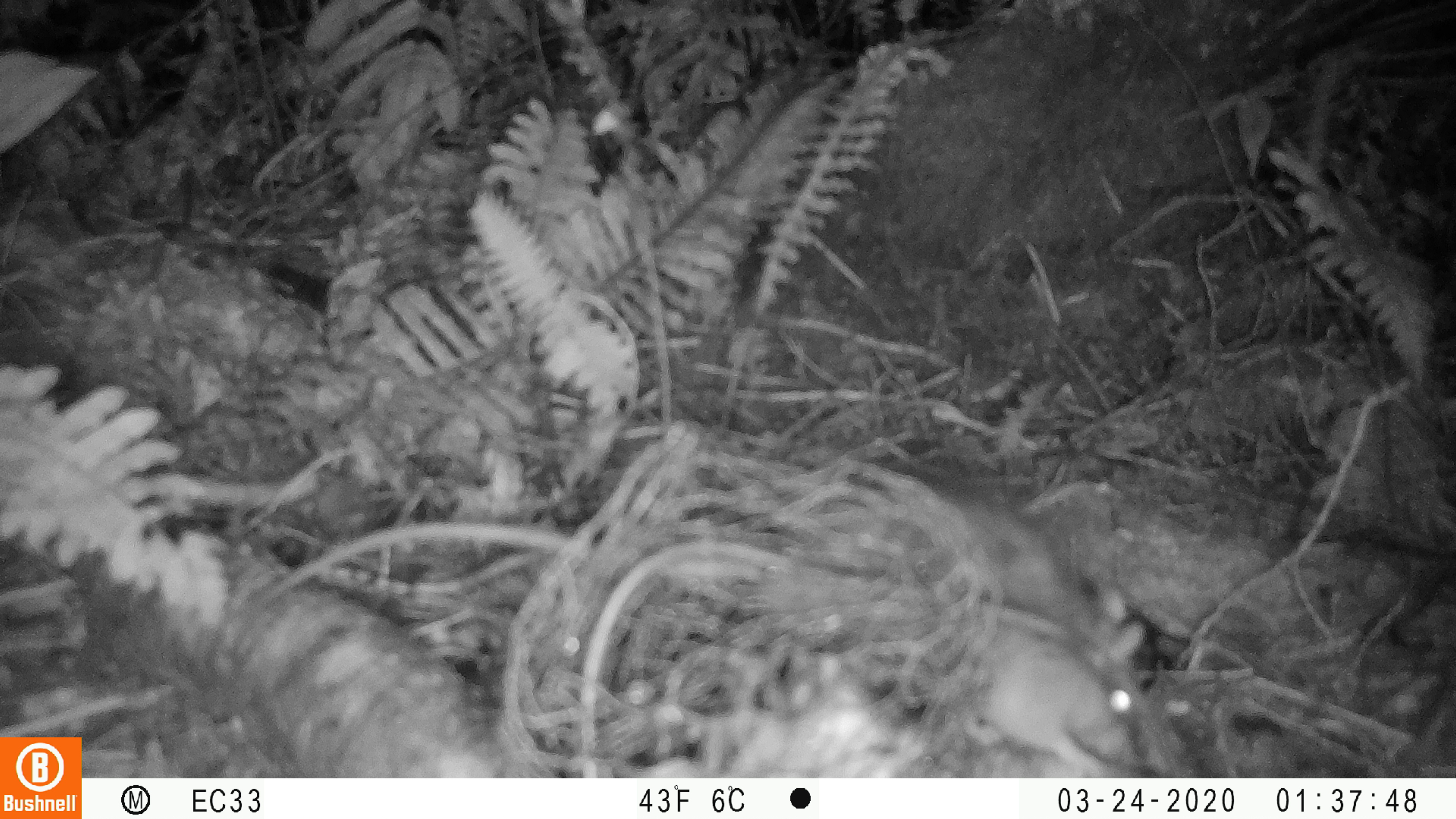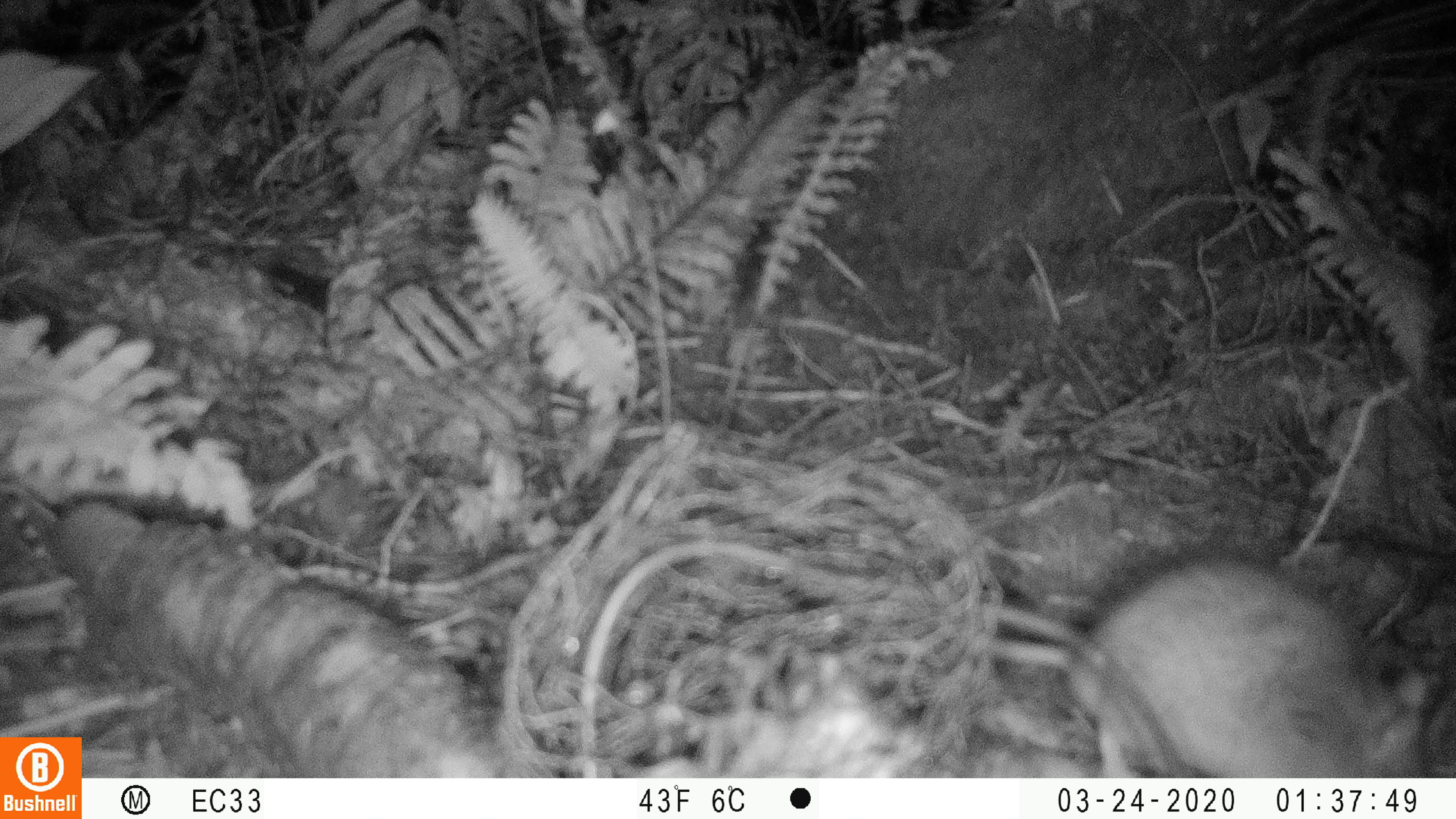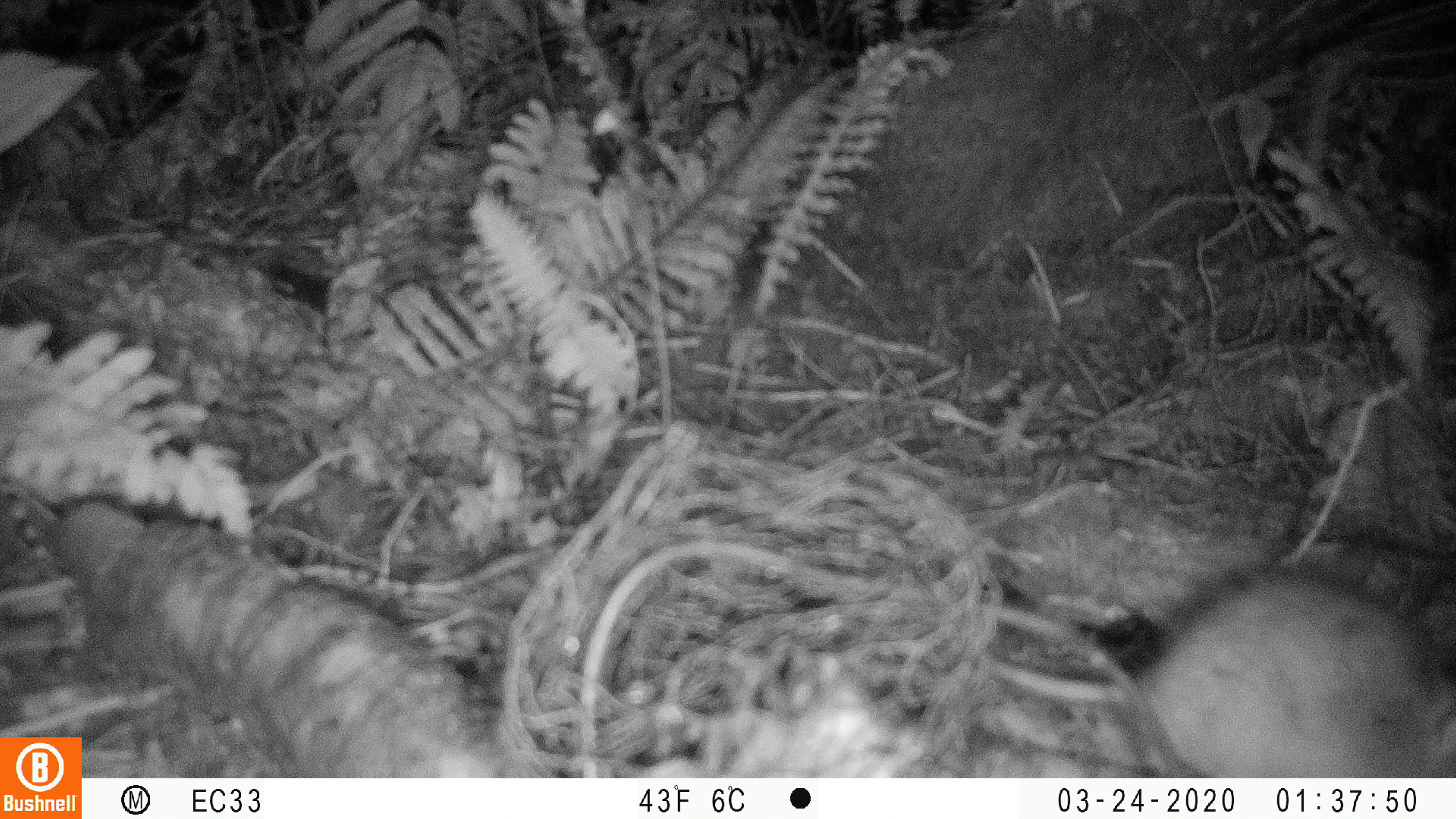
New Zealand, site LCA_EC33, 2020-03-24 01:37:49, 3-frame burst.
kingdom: Animalia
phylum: Chordata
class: Mammalia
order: Rodentia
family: Muridae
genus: Rattus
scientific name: Rattus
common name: rat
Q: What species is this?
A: Rat (Rattus).